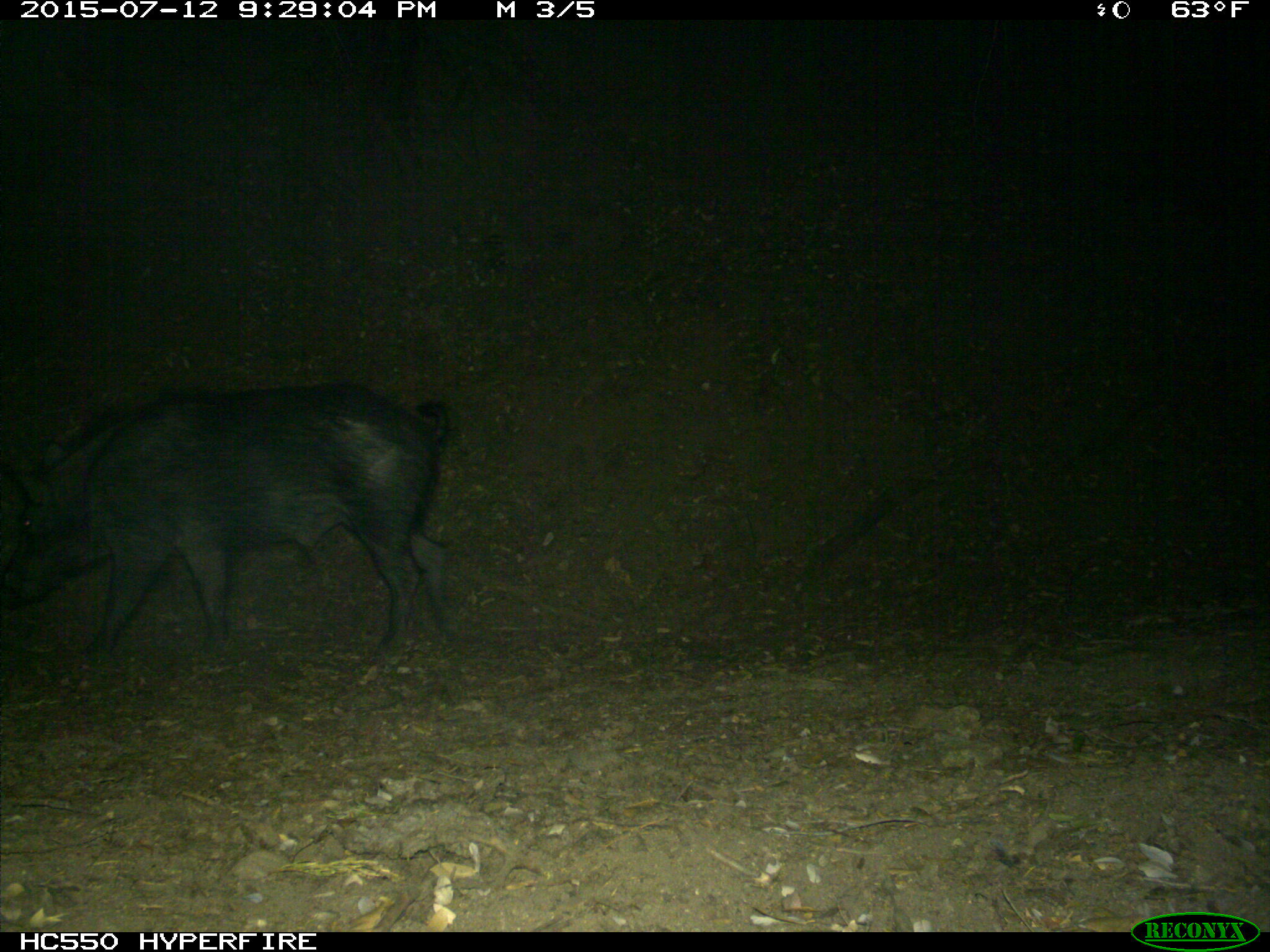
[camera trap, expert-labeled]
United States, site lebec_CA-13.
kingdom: Animalia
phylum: Chordata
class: Mammalia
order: Artiodactyla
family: Suidae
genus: Sus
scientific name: Sus scrofa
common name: wild boar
Sus scrofa (wild boar).